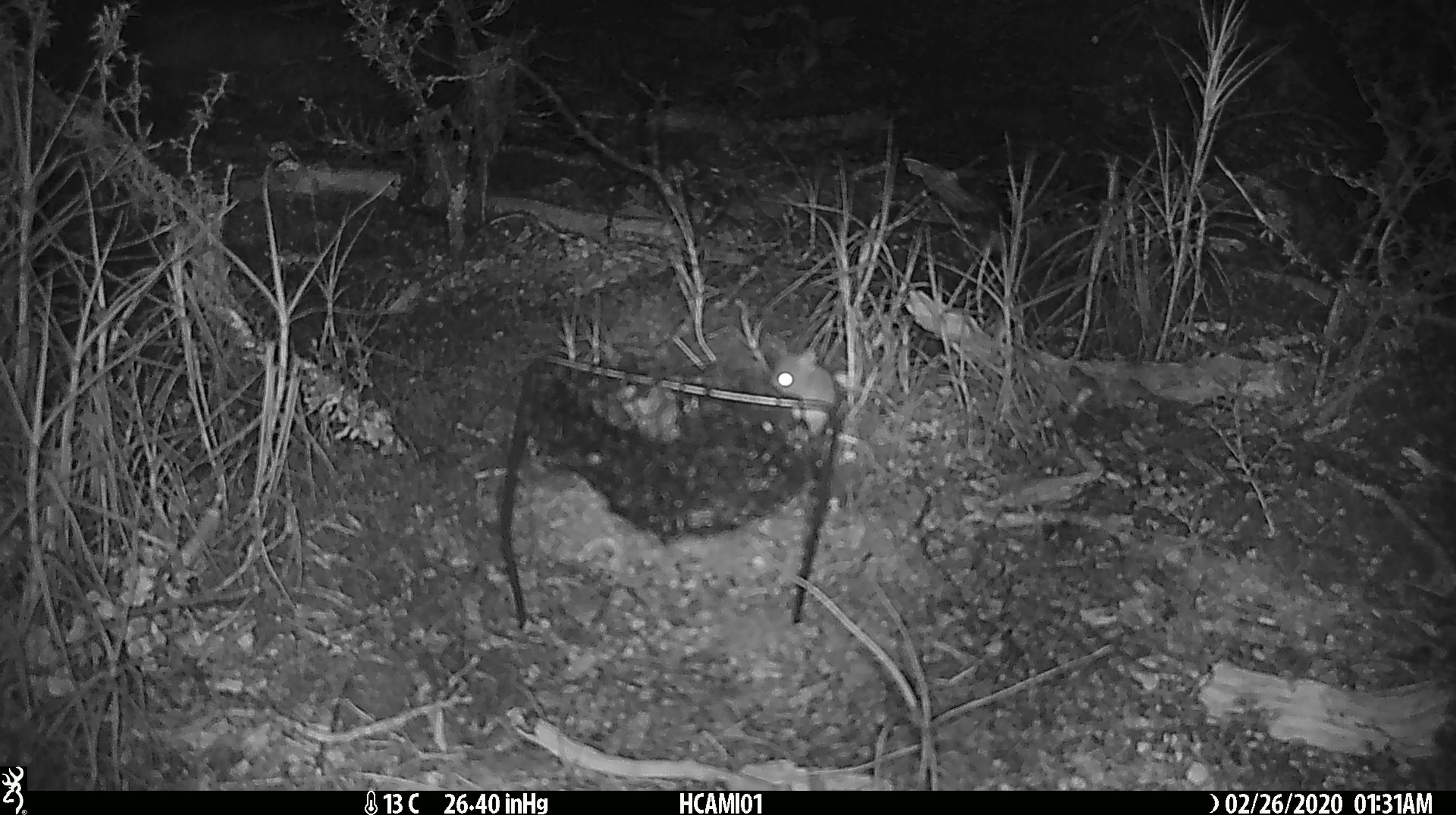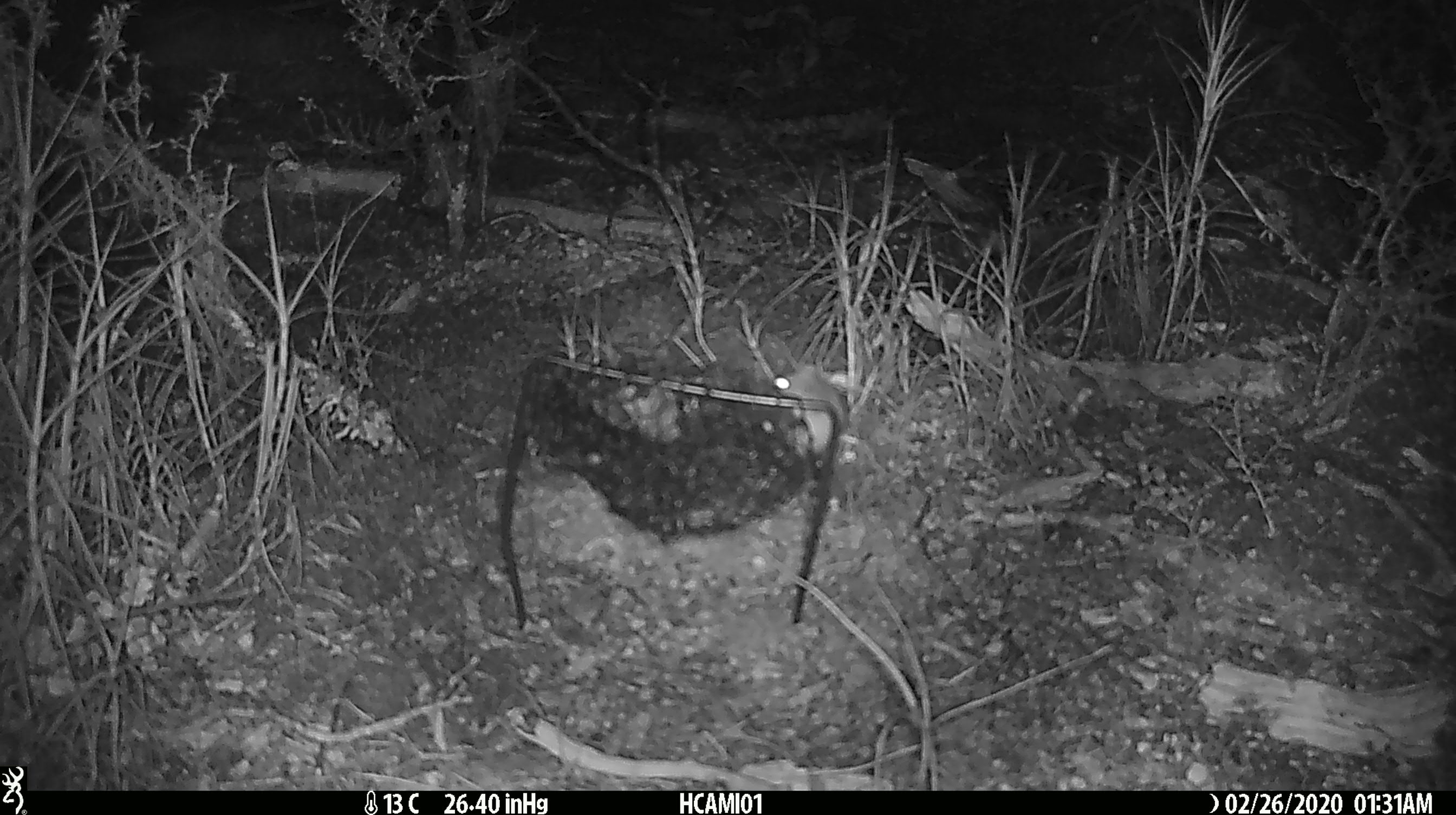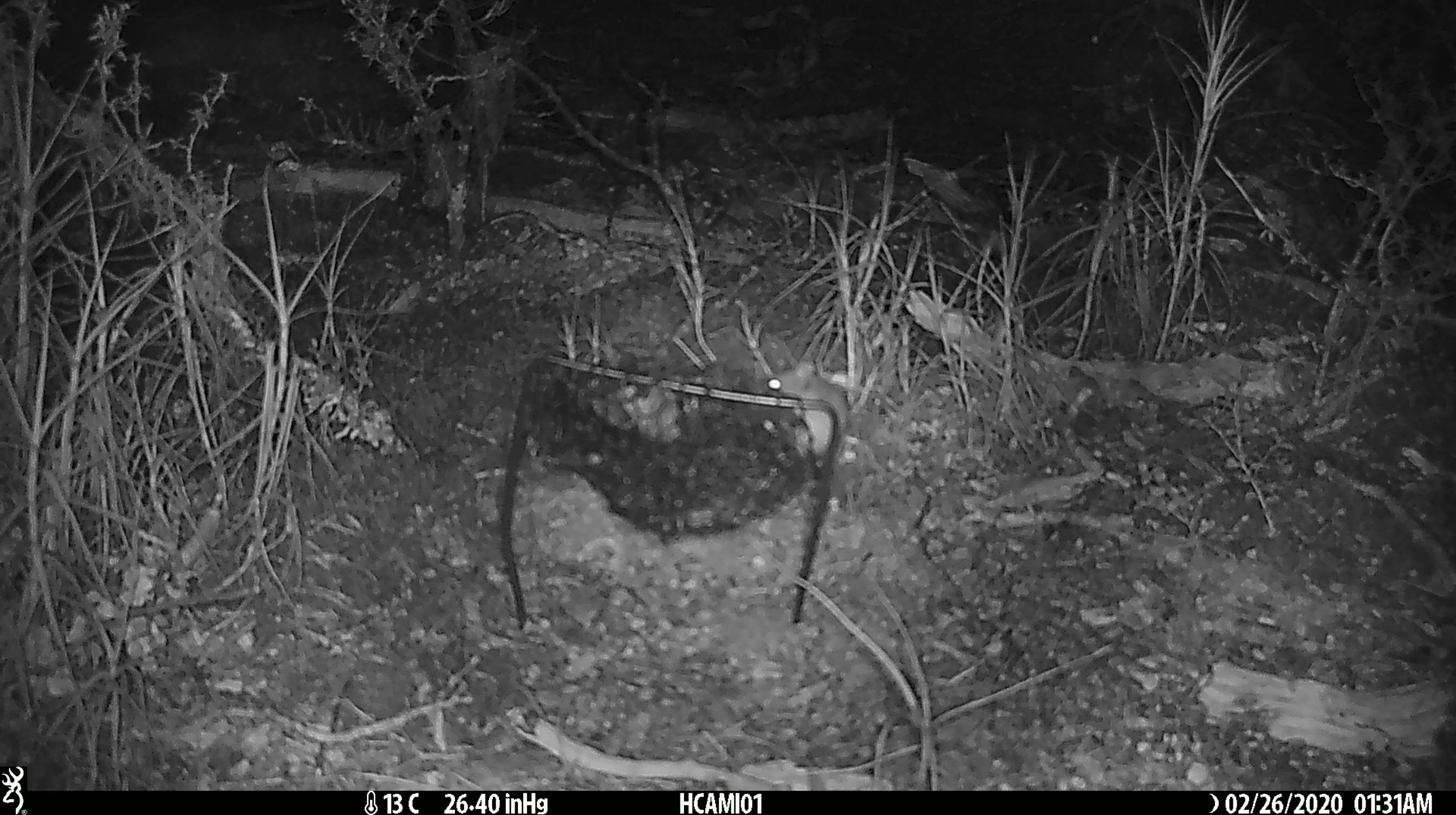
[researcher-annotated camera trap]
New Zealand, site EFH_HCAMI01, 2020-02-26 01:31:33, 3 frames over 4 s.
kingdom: Animalia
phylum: Chordata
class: Mammalia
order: Rodentia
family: Muridae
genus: Mus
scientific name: Mus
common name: mouse